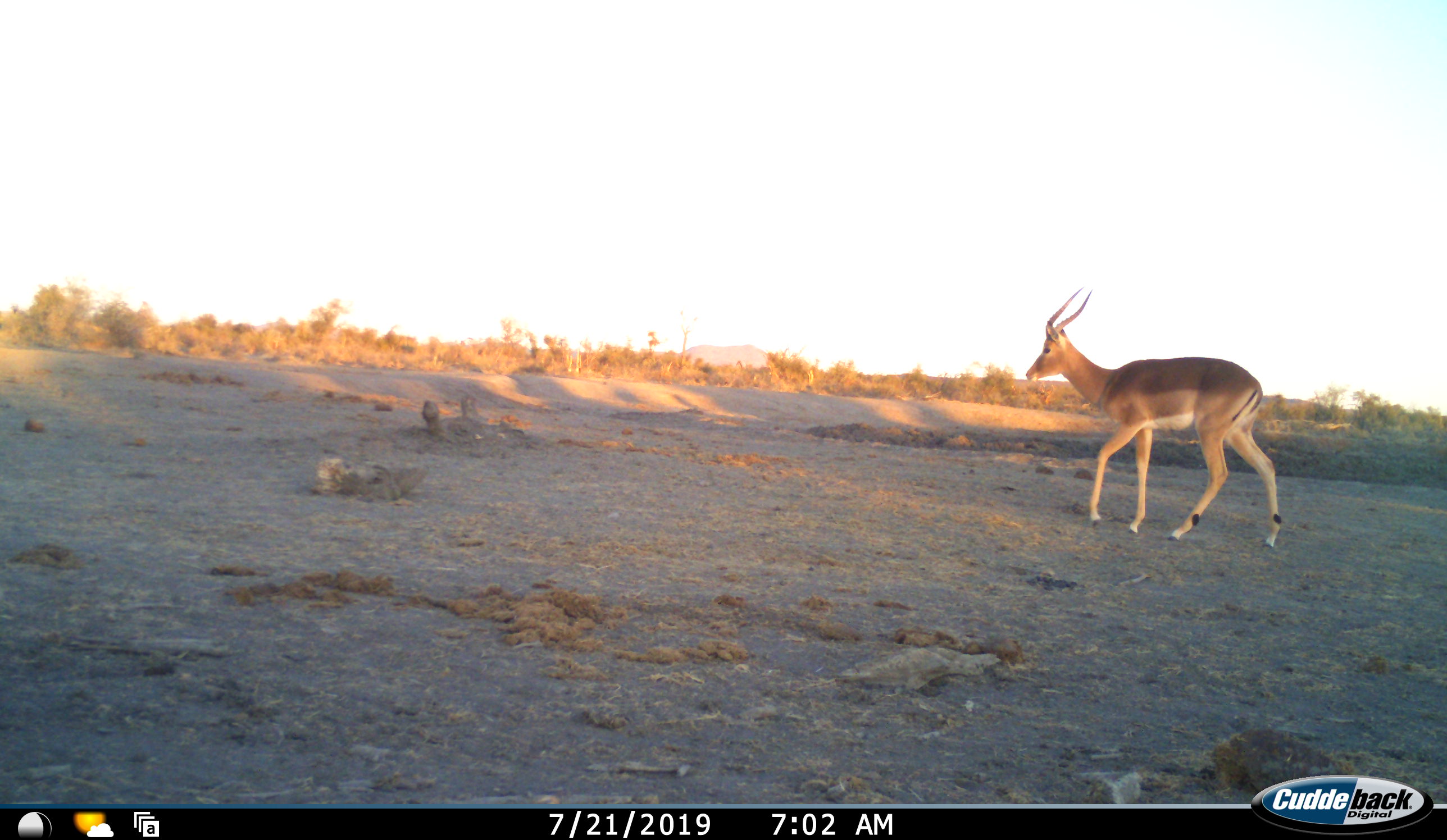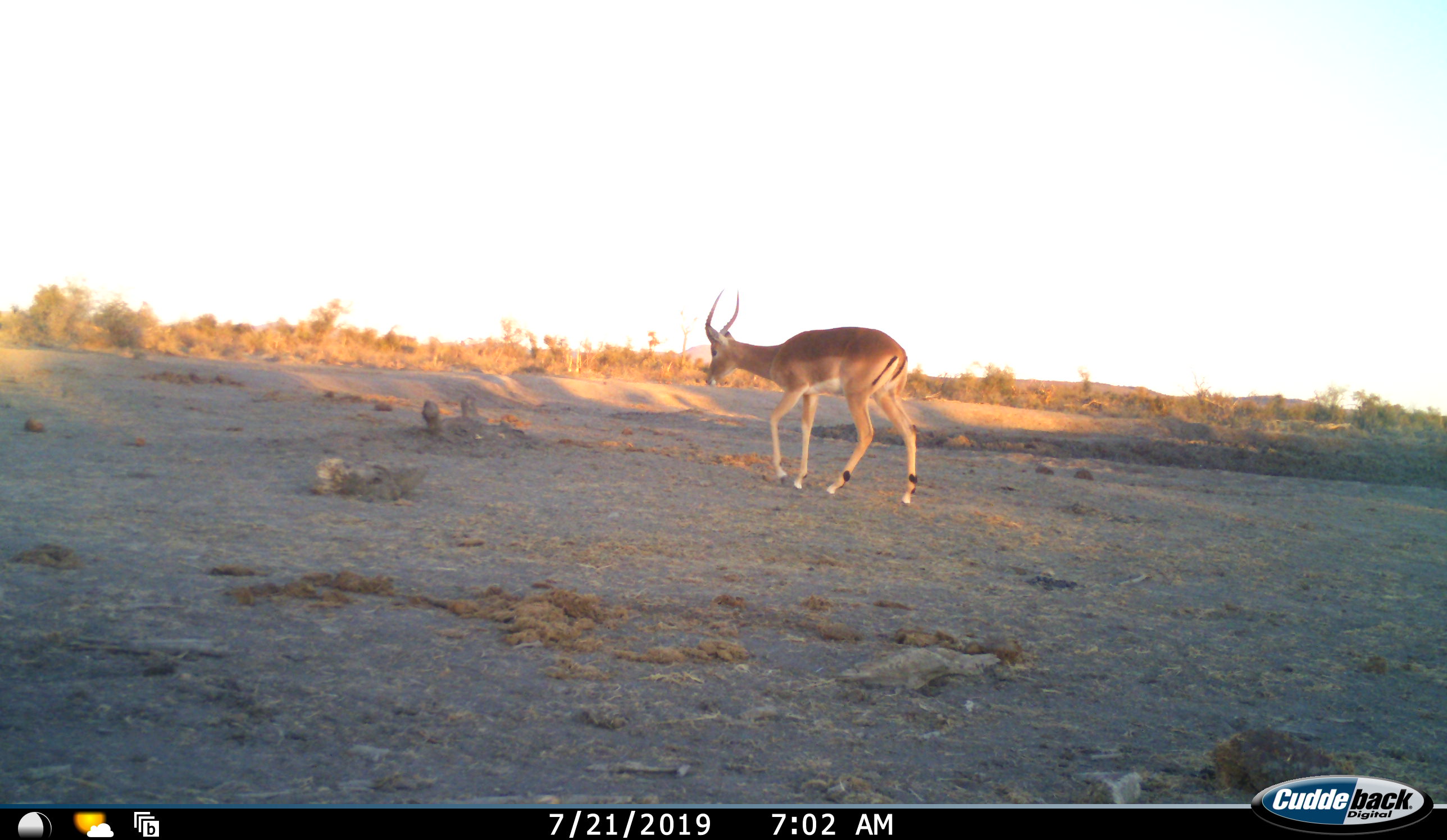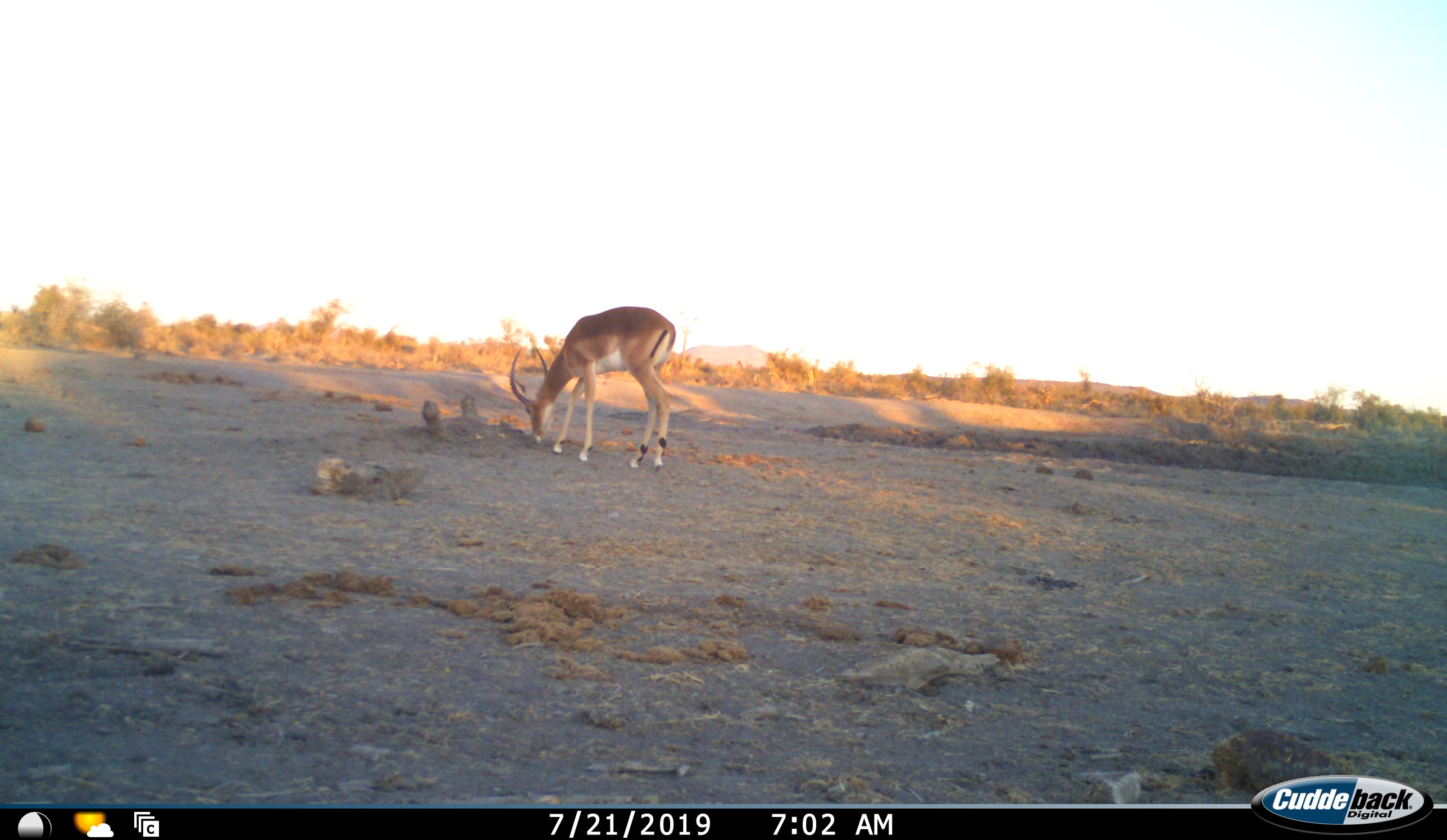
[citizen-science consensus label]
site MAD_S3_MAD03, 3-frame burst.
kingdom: Animalia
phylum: Chordata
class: Mammalia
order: Artiodactyla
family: Bovidae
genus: Aepyceros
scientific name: Aepyceros melampus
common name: impala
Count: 1.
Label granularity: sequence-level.